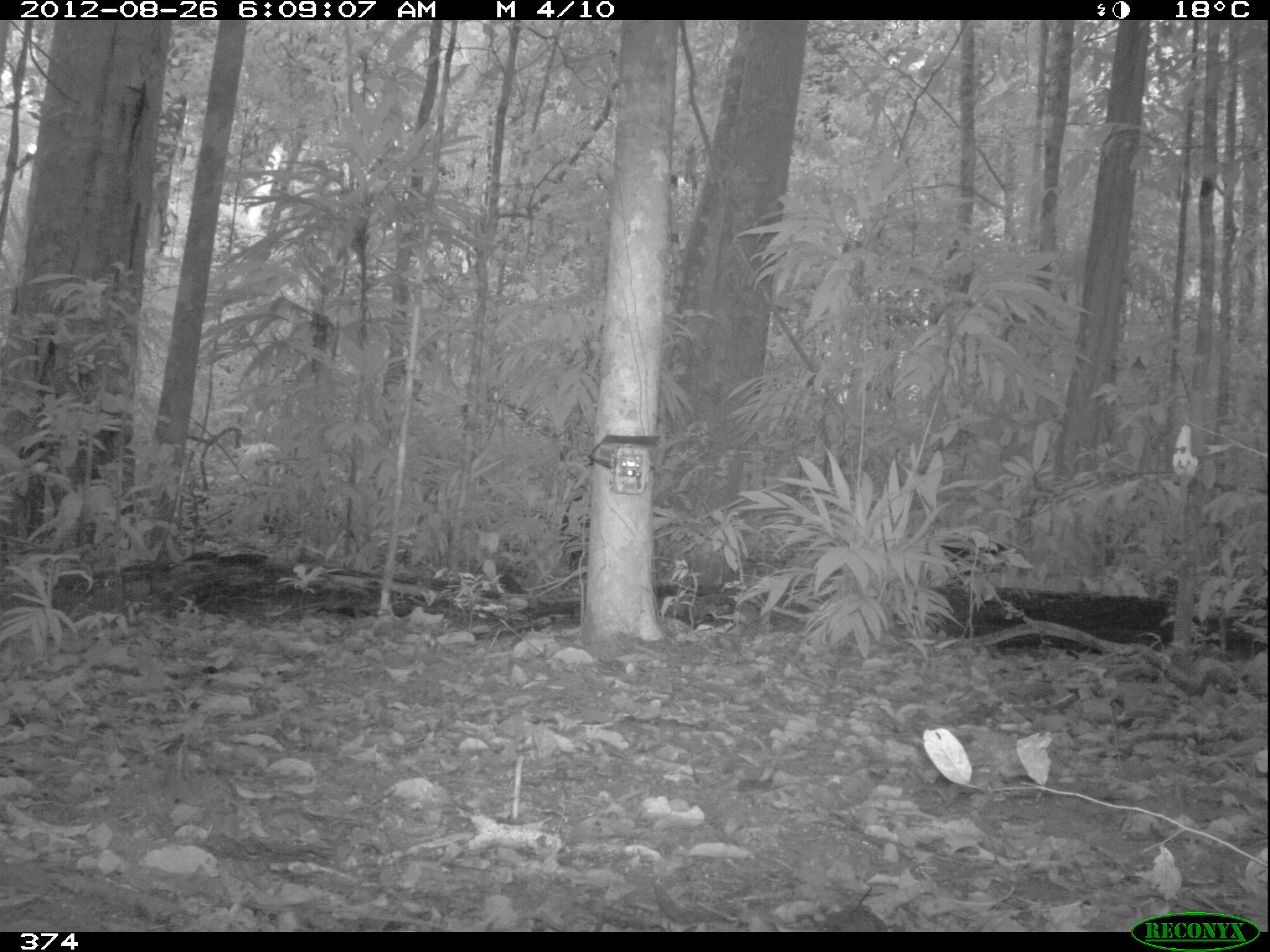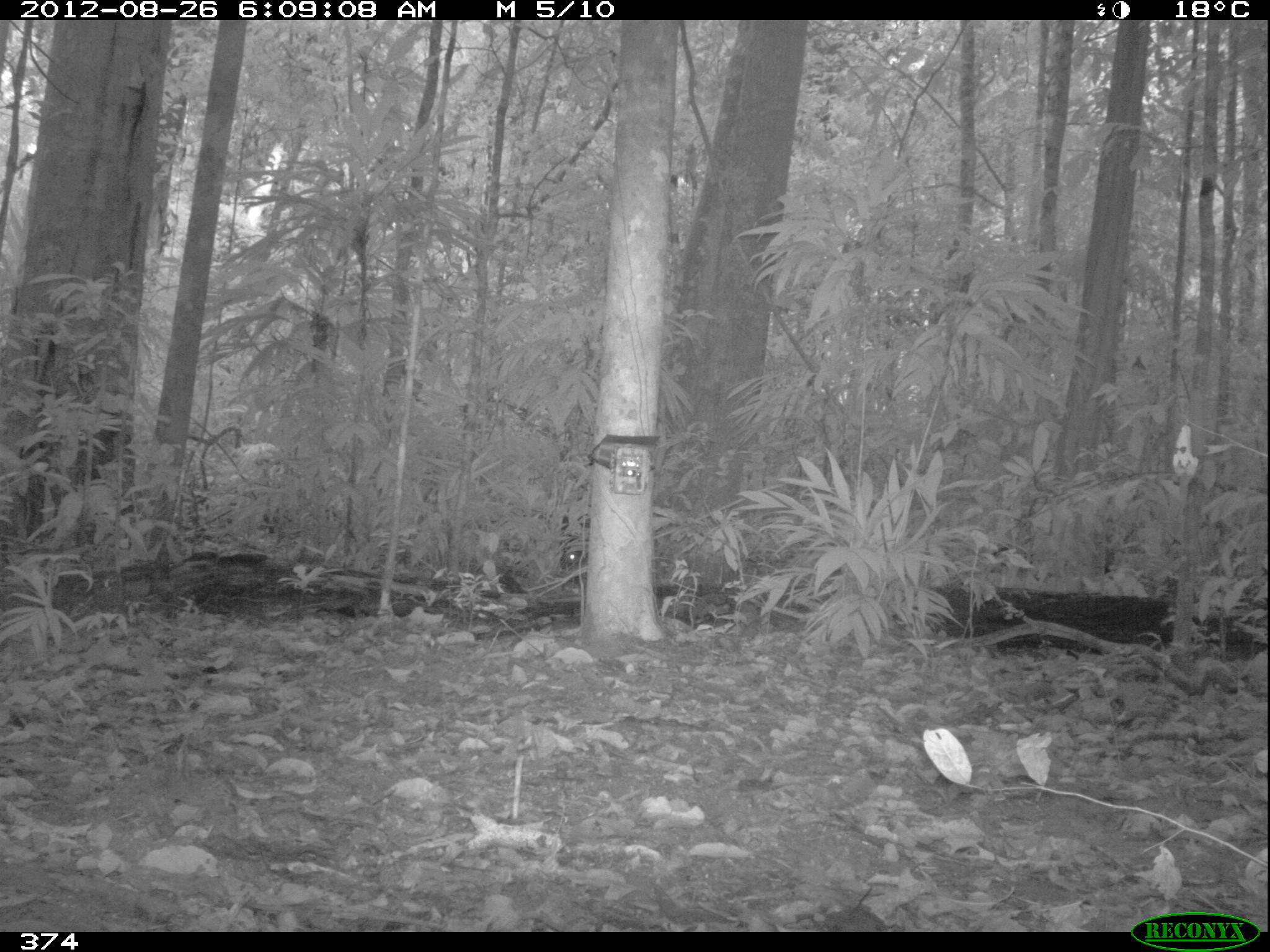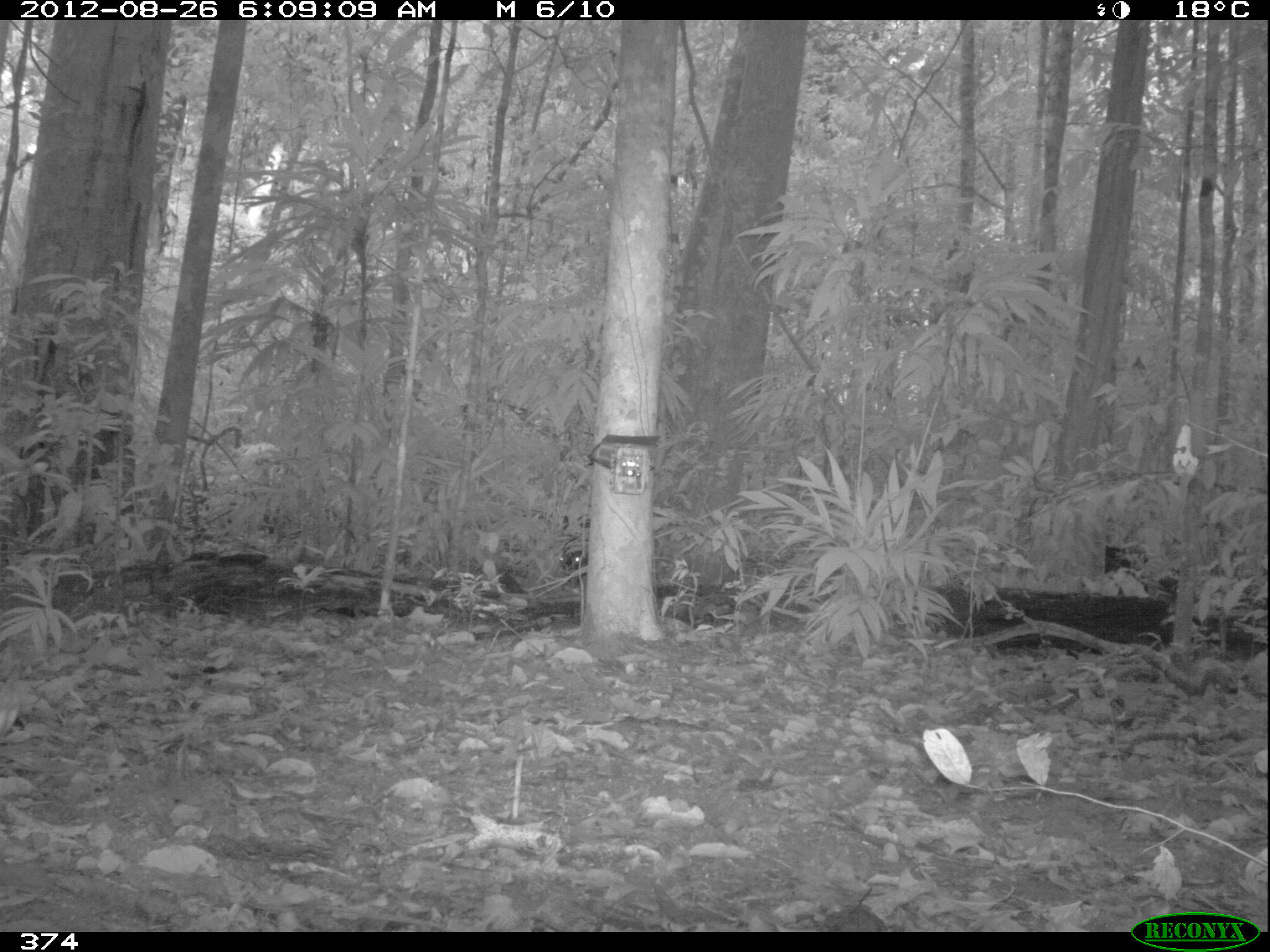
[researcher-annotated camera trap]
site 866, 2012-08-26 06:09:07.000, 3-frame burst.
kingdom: Animalia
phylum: Chordata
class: Mammalia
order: Artiodactyla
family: Tayassuidae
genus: Tayassu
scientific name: Tayassu pecari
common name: white-lipped peccary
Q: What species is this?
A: Tayassu pecari (white-lipped peccary).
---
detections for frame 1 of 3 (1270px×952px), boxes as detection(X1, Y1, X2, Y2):
tayassu pecari: detection(939, 536, 1007, 576); detection(559, 495, 590, 571)